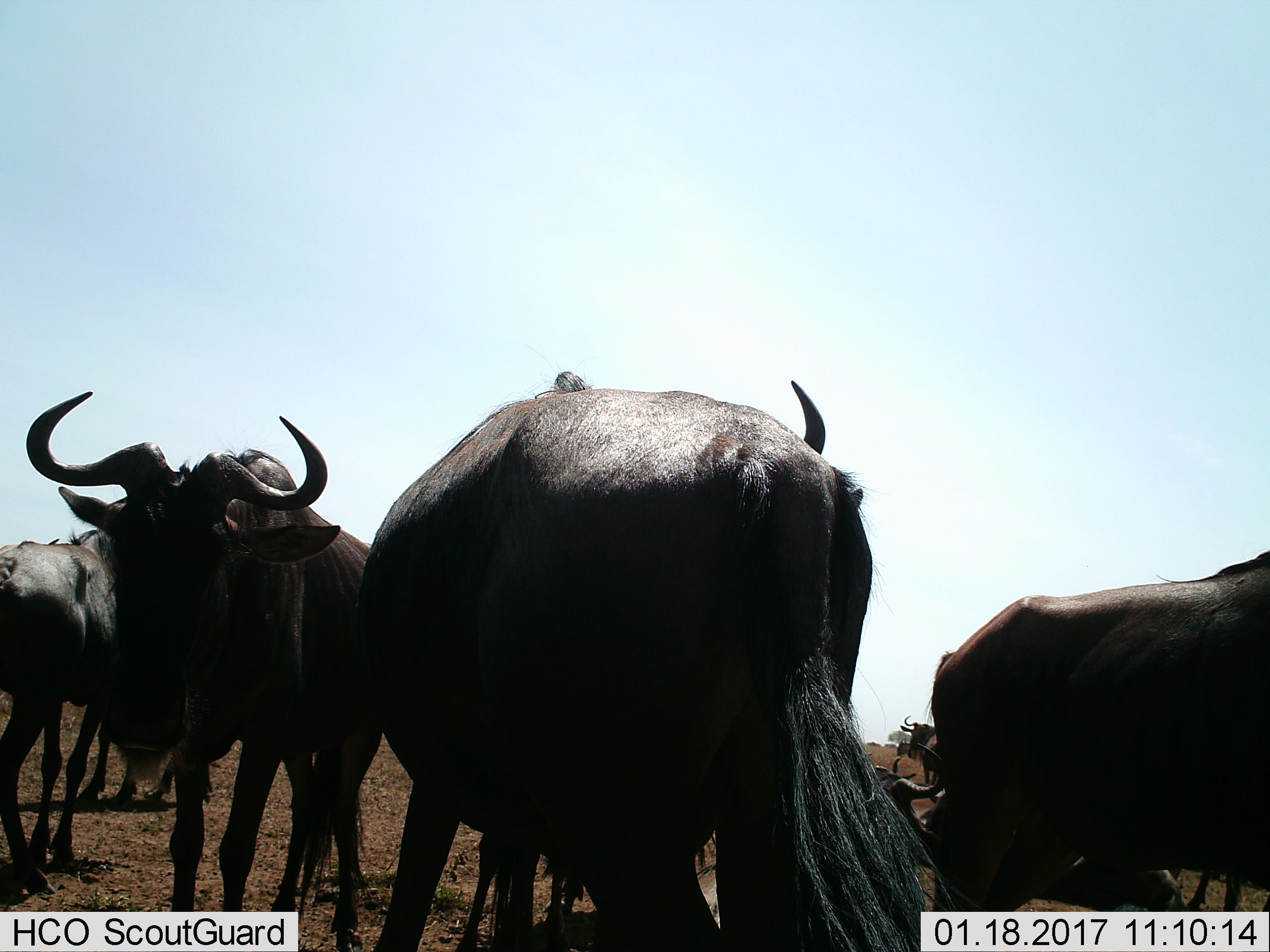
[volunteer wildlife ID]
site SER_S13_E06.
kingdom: Animalia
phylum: Chordata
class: Mammalia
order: Artiodactyla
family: Bovidae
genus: Connochaetes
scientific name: Connochaetes taurinus taurinus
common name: blue wildebeest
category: wildebeestblue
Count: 4.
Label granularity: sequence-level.